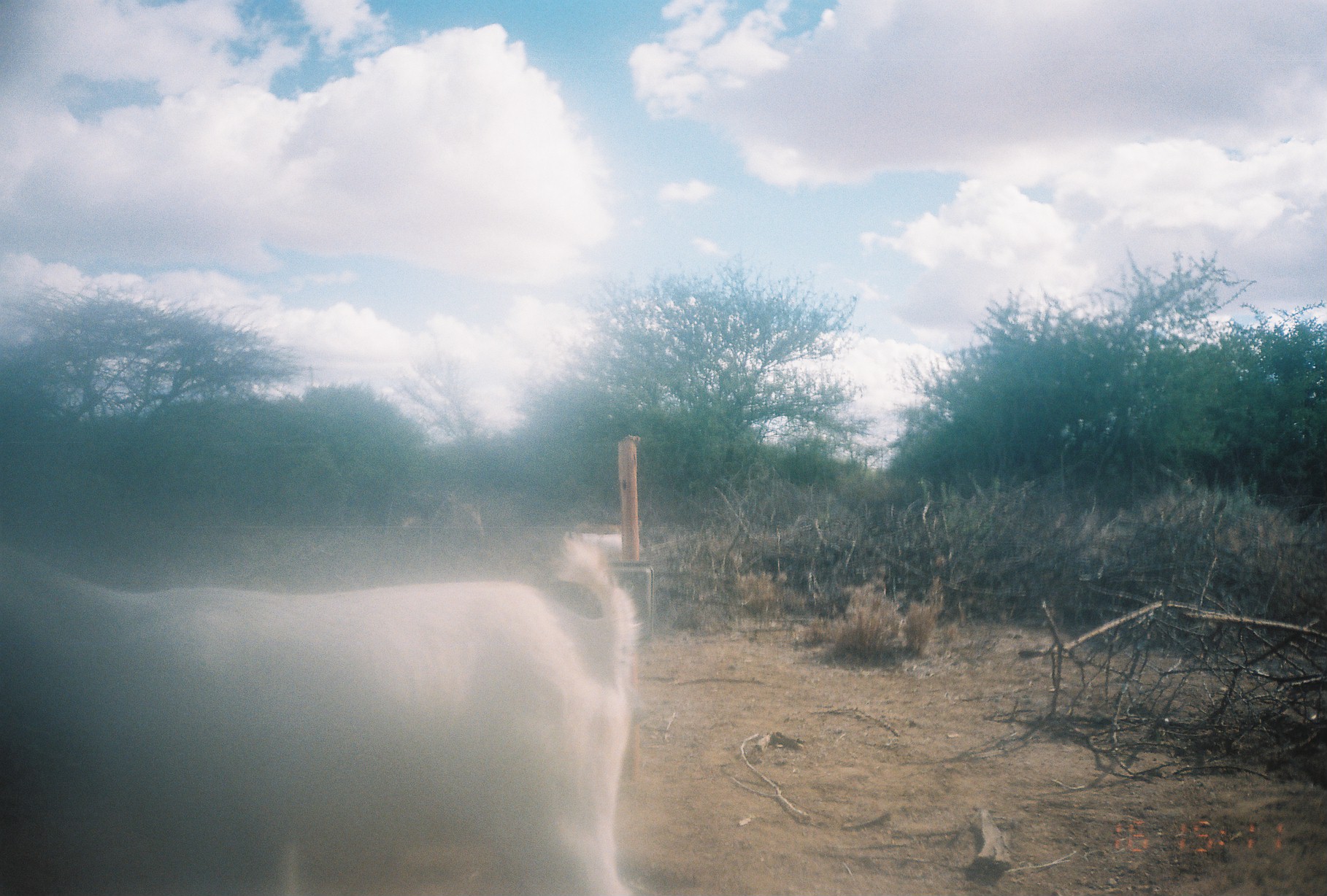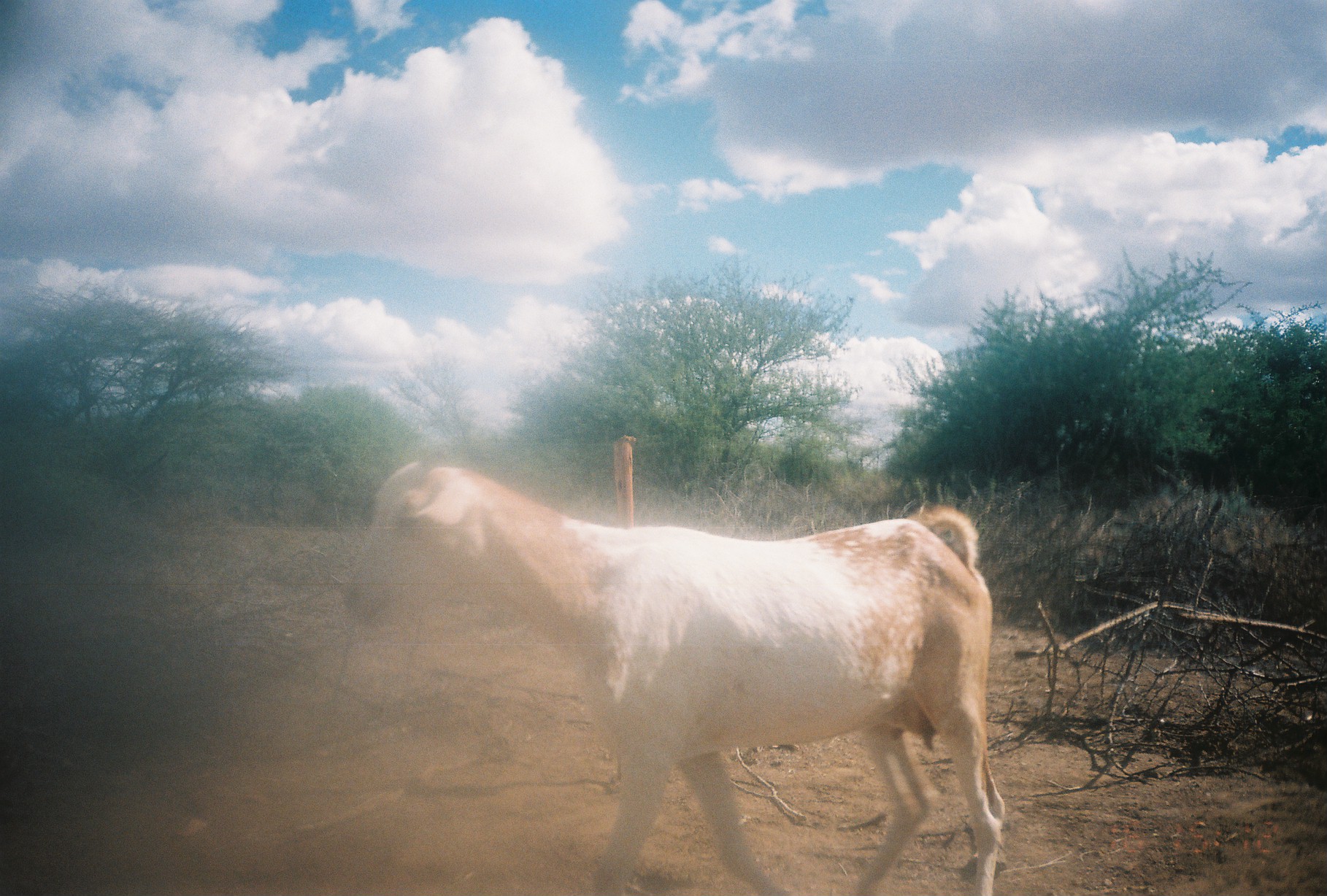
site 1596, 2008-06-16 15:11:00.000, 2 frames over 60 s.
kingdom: Animalia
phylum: Chordata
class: Mammalia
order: Artiodactyla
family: Bovidae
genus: Capra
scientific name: Capra aegagrus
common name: wild goat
Capra aegagrus (wild goat), count 2.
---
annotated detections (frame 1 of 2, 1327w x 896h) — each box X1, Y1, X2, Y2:
capra aegagrus: 0, 532, 649, 896; 584, 534, 622, 551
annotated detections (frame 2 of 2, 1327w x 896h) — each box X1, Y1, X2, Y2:
capra aegagrus: 341, 454, 1014, 896